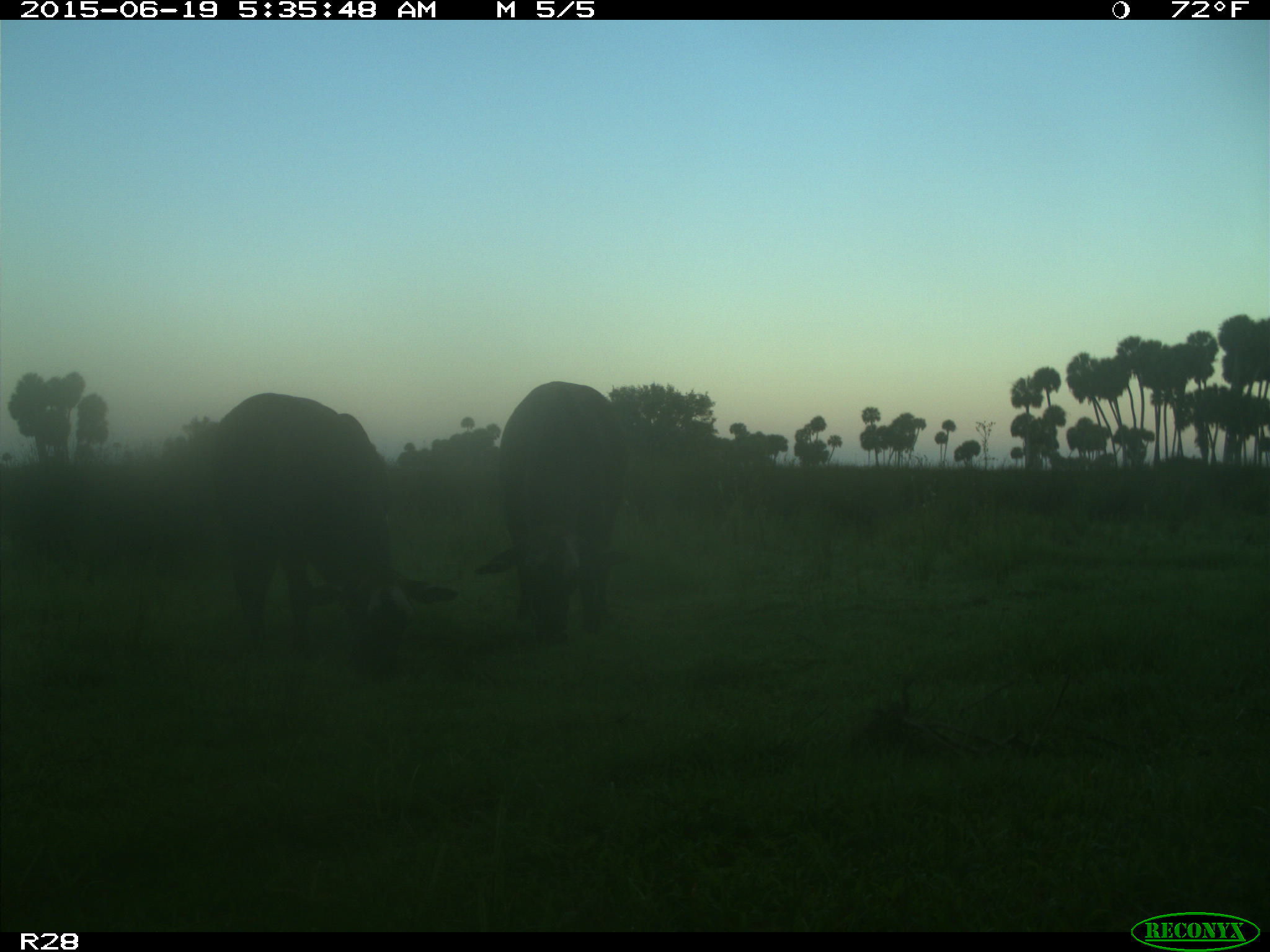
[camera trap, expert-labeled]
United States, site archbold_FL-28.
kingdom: Animalia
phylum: Chordata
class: Mammalia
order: Artiodactyla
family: Bovidae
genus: Bos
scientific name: Bos taurus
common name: domestic cow